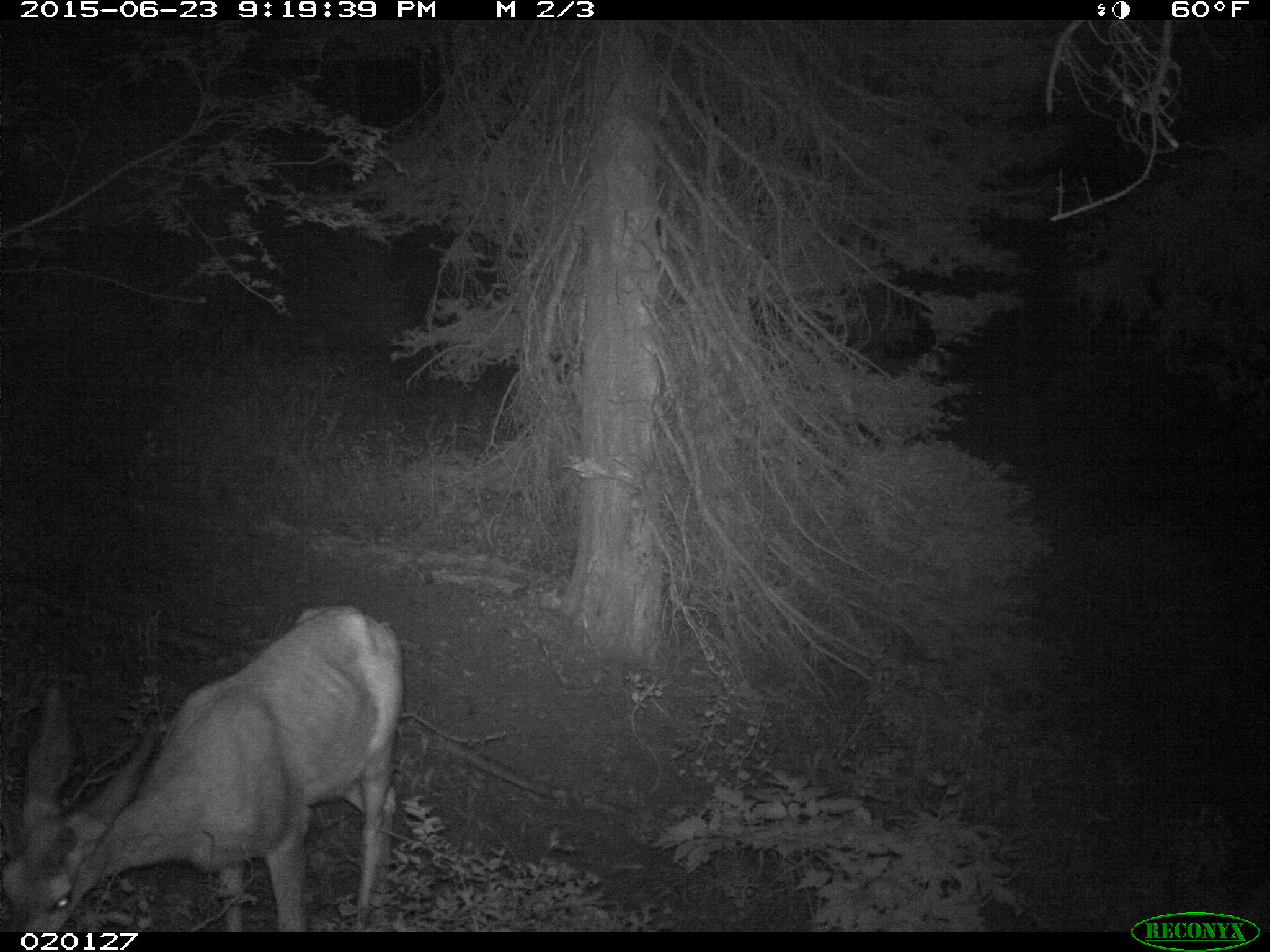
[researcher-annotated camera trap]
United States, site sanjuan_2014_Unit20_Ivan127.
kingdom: Animalia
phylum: Chordata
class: Mammalia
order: Artiodactyla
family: Cervidae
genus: Odocoileus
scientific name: Odocoileus hemionus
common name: mule deer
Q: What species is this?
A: Odocoileus hemionus (mule deer).